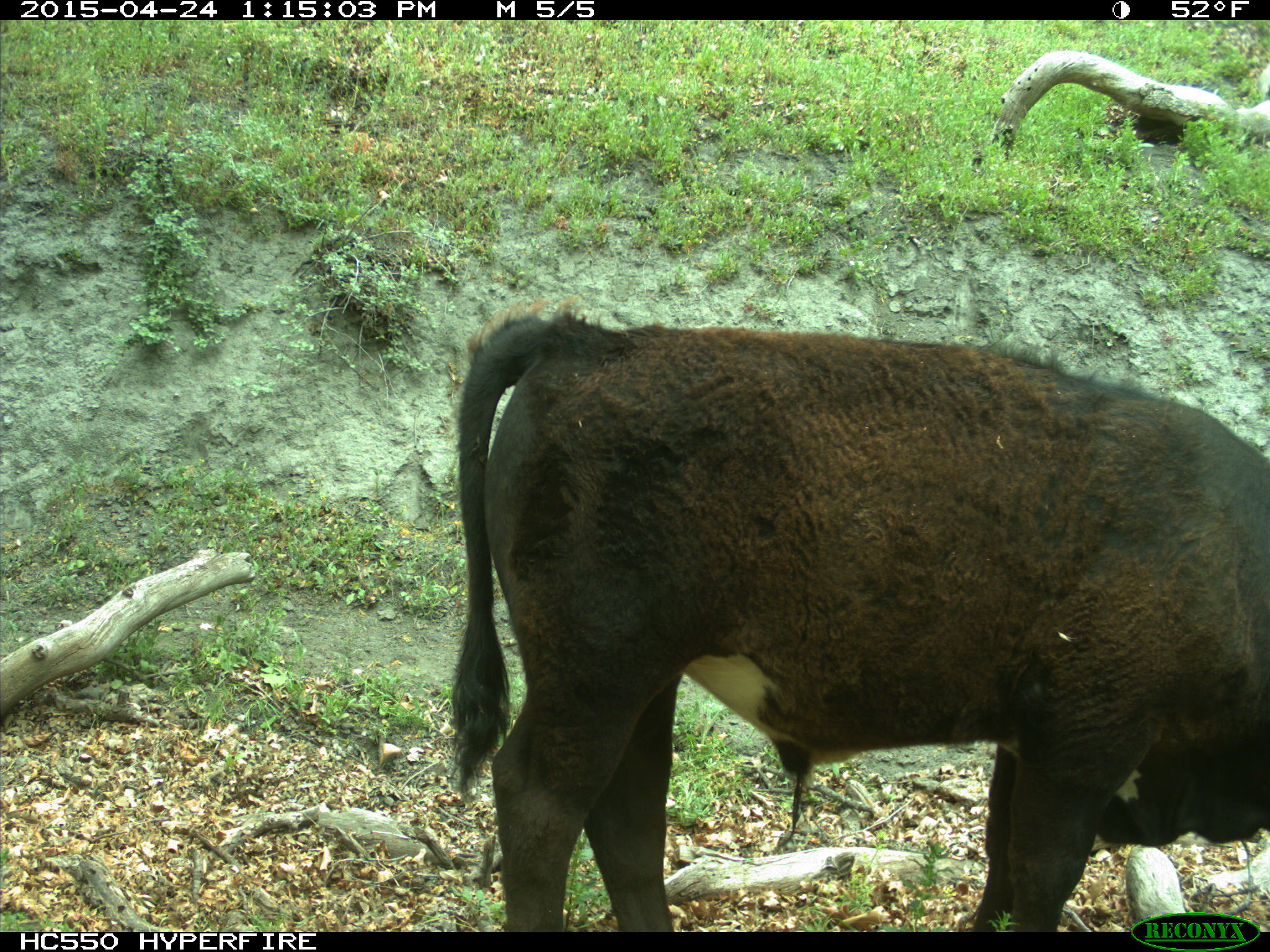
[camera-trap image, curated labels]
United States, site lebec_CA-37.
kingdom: Animalia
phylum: Chordata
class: Mammalia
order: Artiodactyla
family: Bovidae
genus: Bos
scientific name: Bos taurus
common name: domestic cow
Bos taurus (domestic cow).